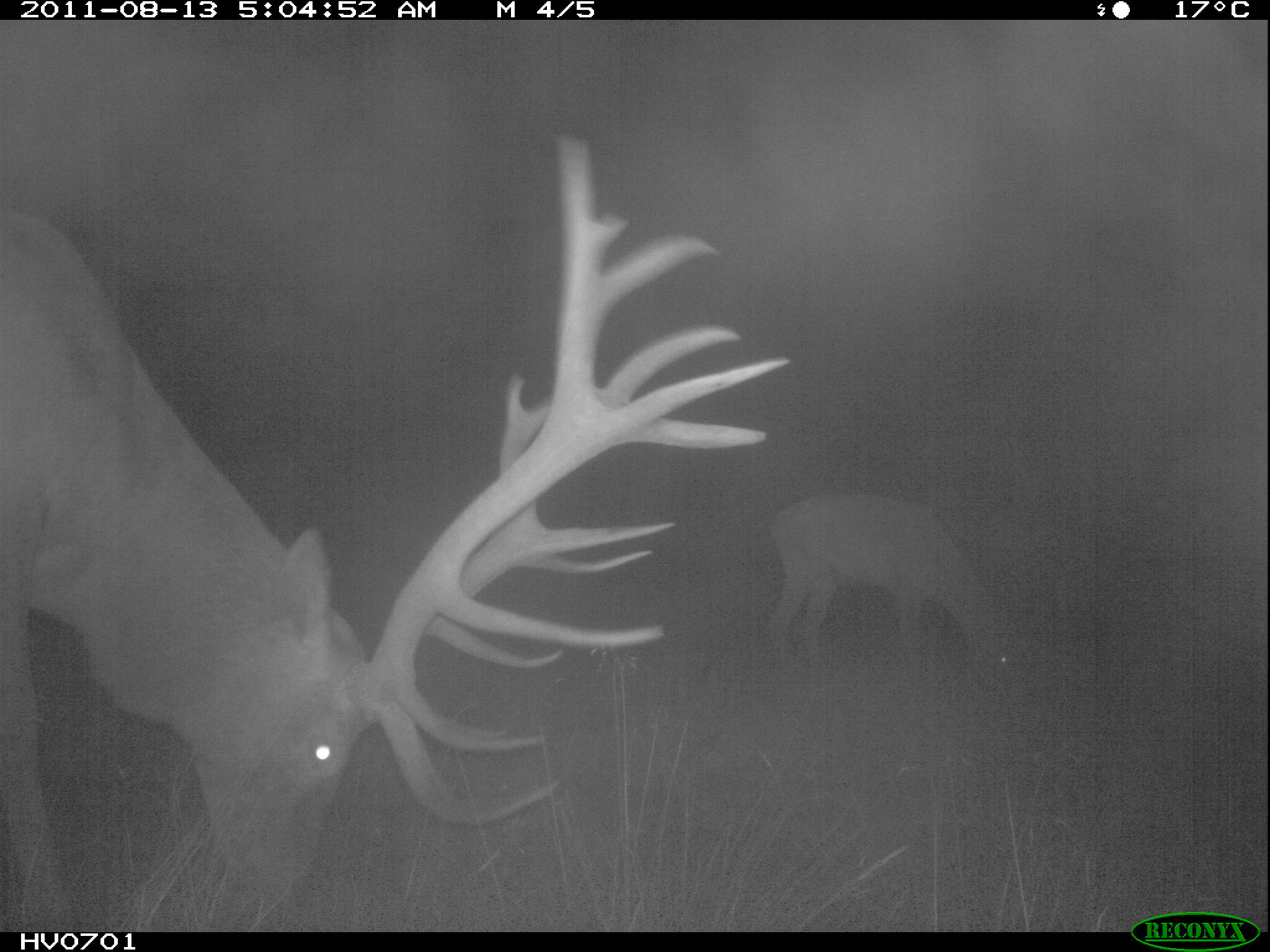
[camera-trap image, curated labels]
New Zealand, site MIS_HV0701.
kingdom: Animalia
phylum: Chordata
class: Mammalia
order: Artiodactyla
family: Cervidae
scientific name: Cervidae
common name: deer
Deer (Cervidae).